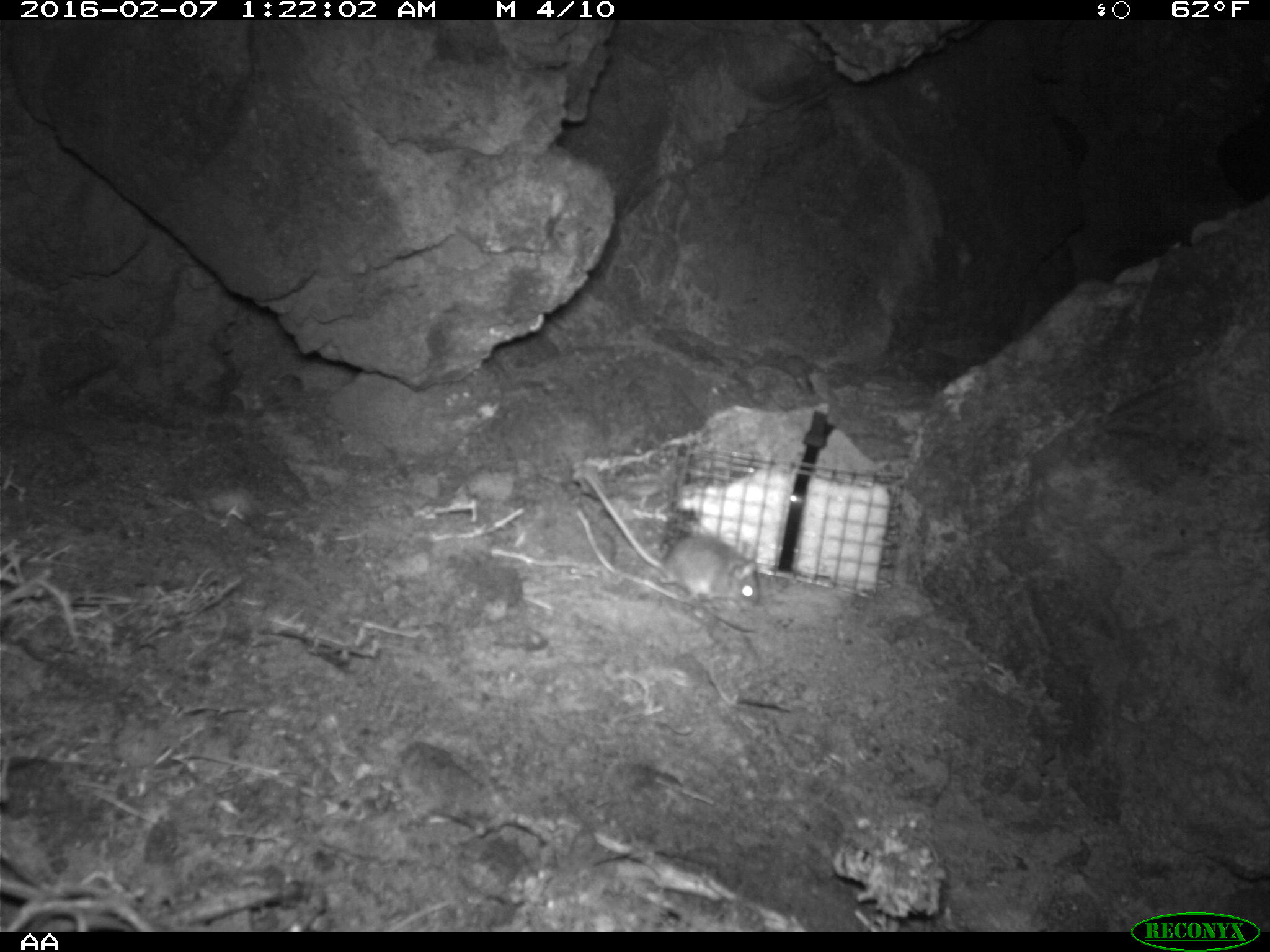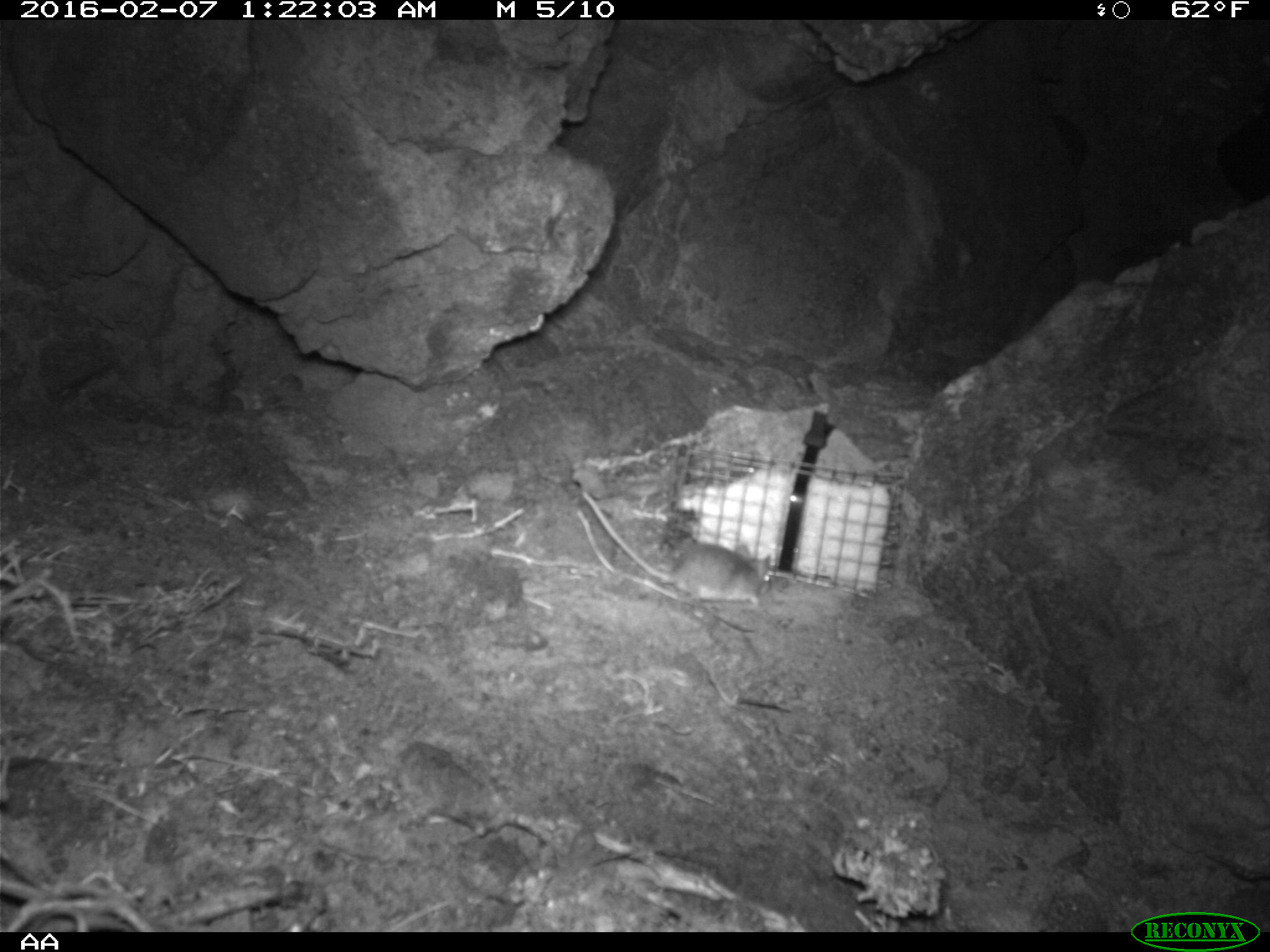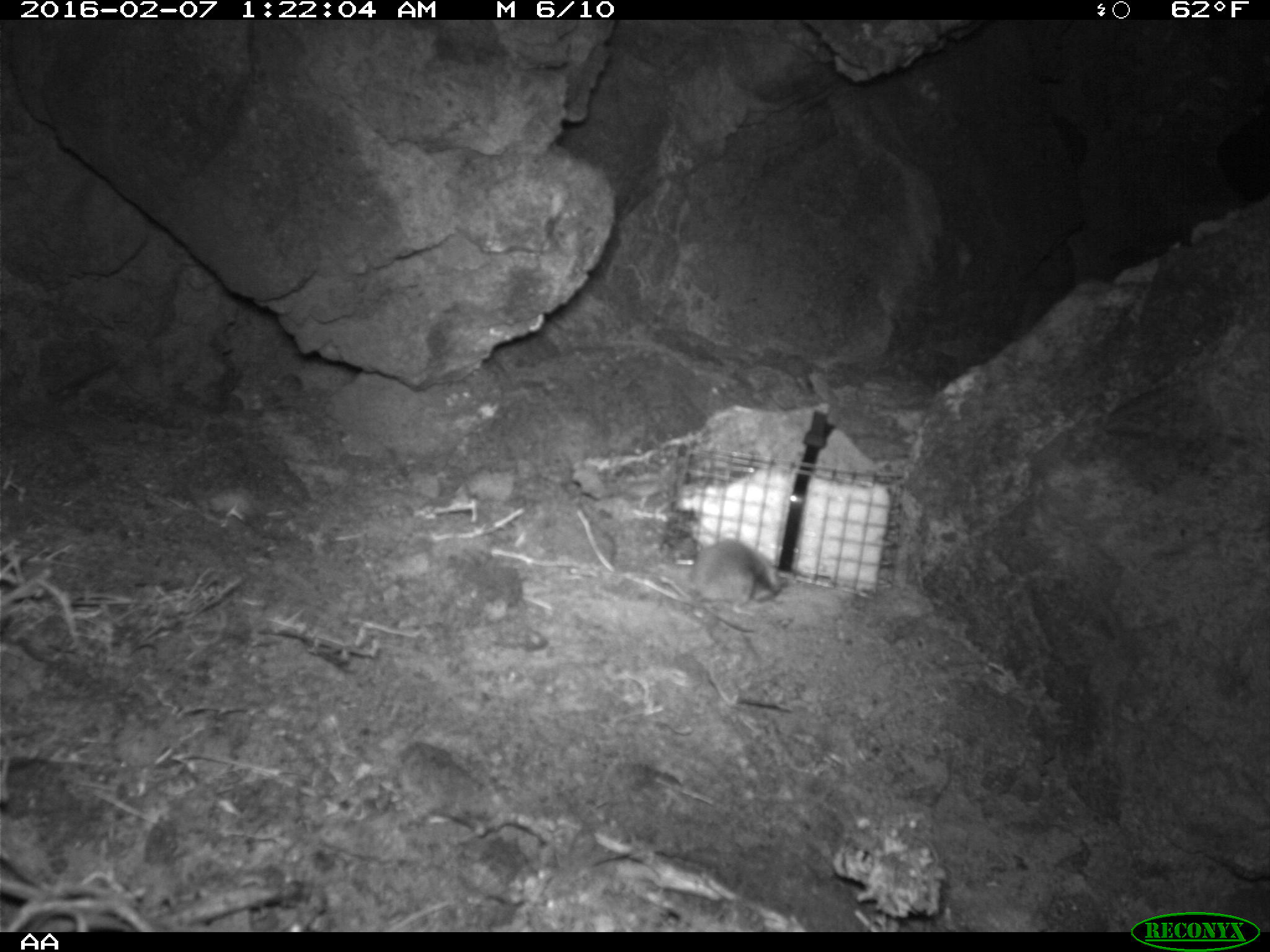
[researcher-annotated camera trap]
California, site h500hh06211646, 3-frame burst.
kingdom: Animalia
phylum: Chordata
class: Mammalia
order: Rodentia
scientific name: Rodentia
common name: rodent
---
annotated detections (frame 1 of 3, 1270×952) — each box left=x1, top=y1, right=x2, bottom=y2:
rodent: left=584, top=465, right=759, bottom=607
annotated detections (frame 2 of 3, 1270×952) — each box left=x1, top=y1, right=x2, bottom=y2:
rodent: left=577, top=488, right=773, bottom=614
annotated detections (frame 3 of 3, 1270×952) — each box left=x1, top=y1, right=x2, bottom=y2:
rodent: left=689, top=540, right=786, bottom=632